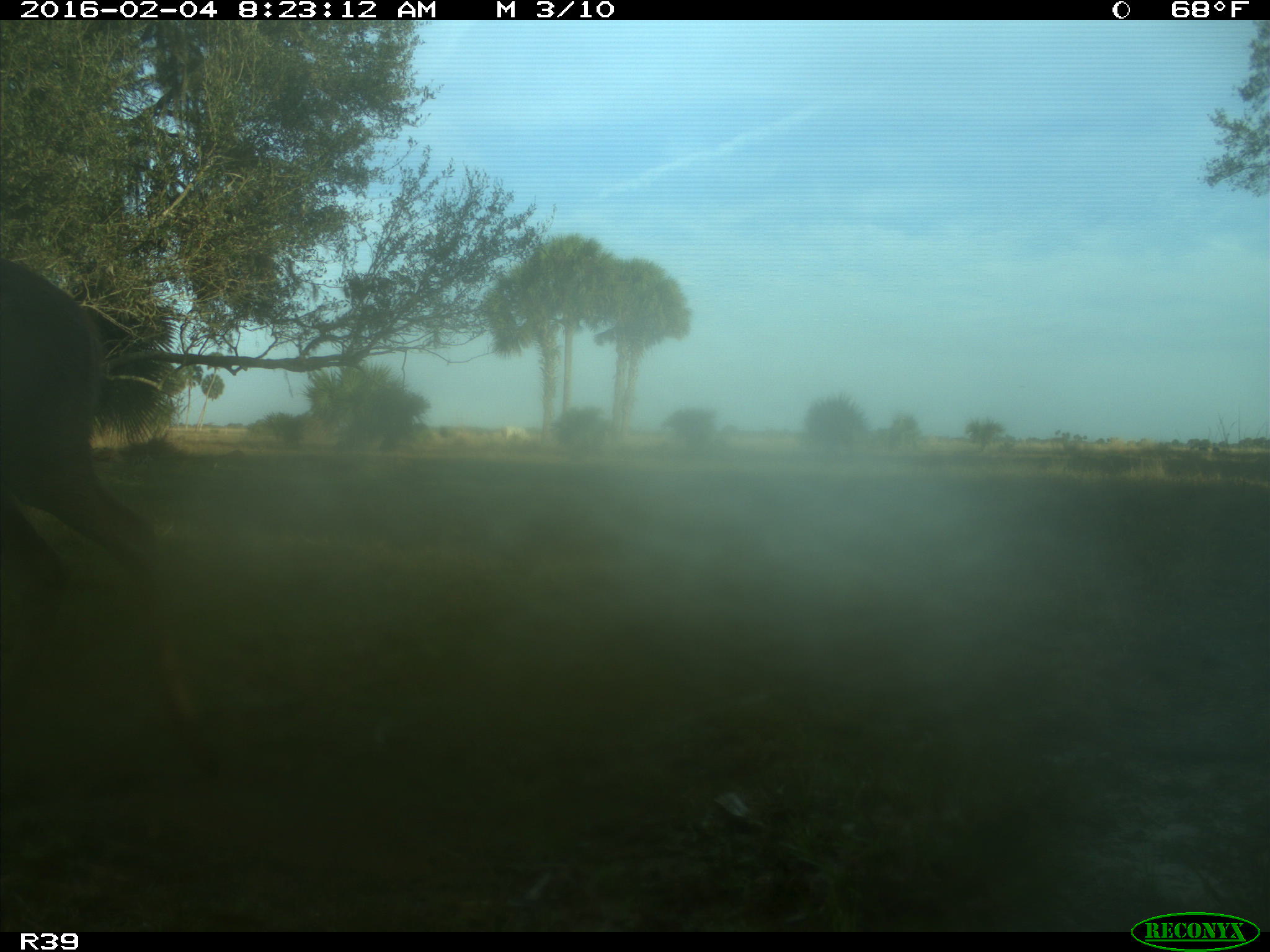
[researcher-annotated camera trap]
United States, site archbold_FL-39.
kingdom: Animalia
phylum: Chordata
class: Mammalia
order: Artiodactyla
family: Cervidae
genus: Odocoileus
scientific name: Odocoileus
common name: deer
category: unidentified deer